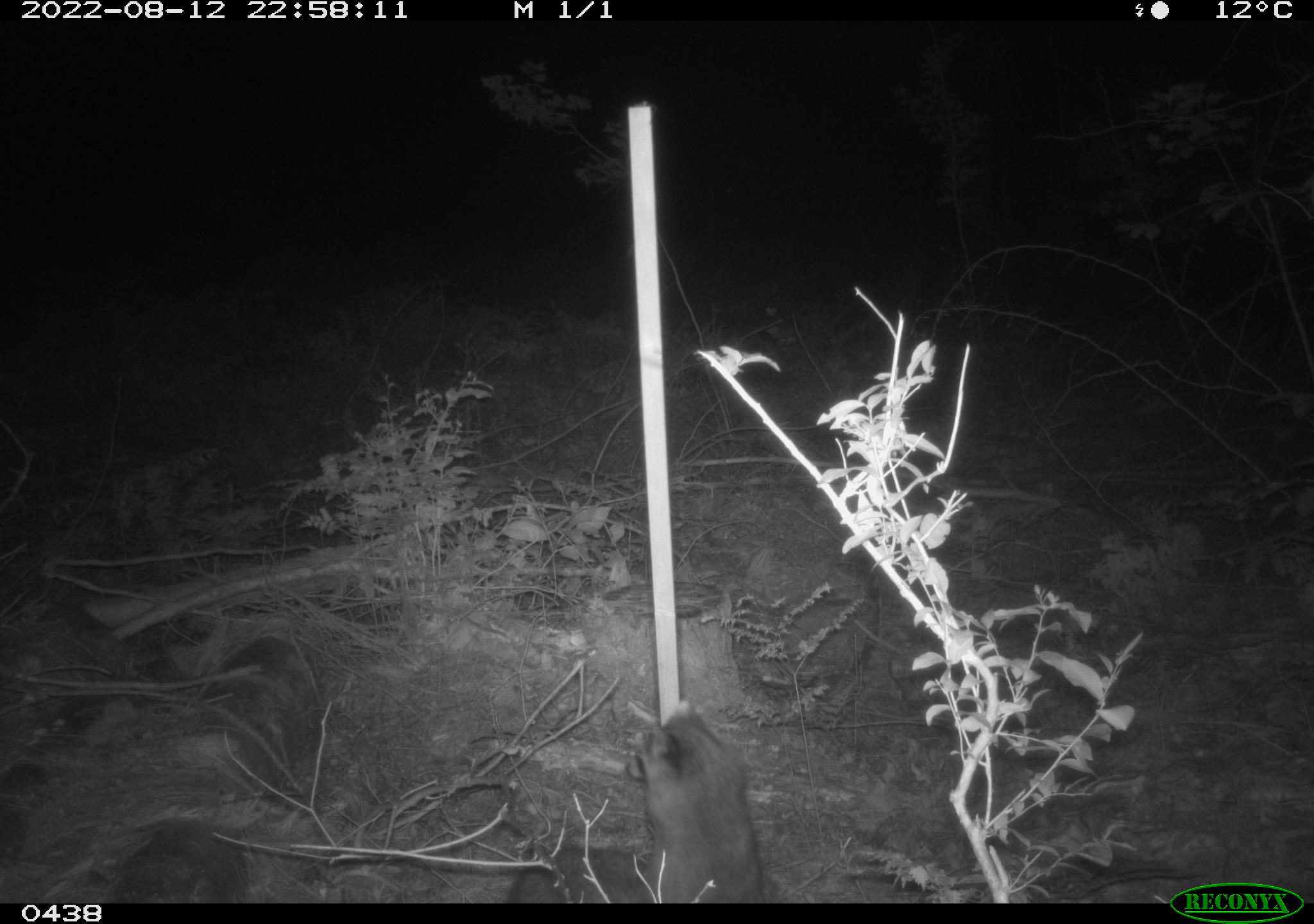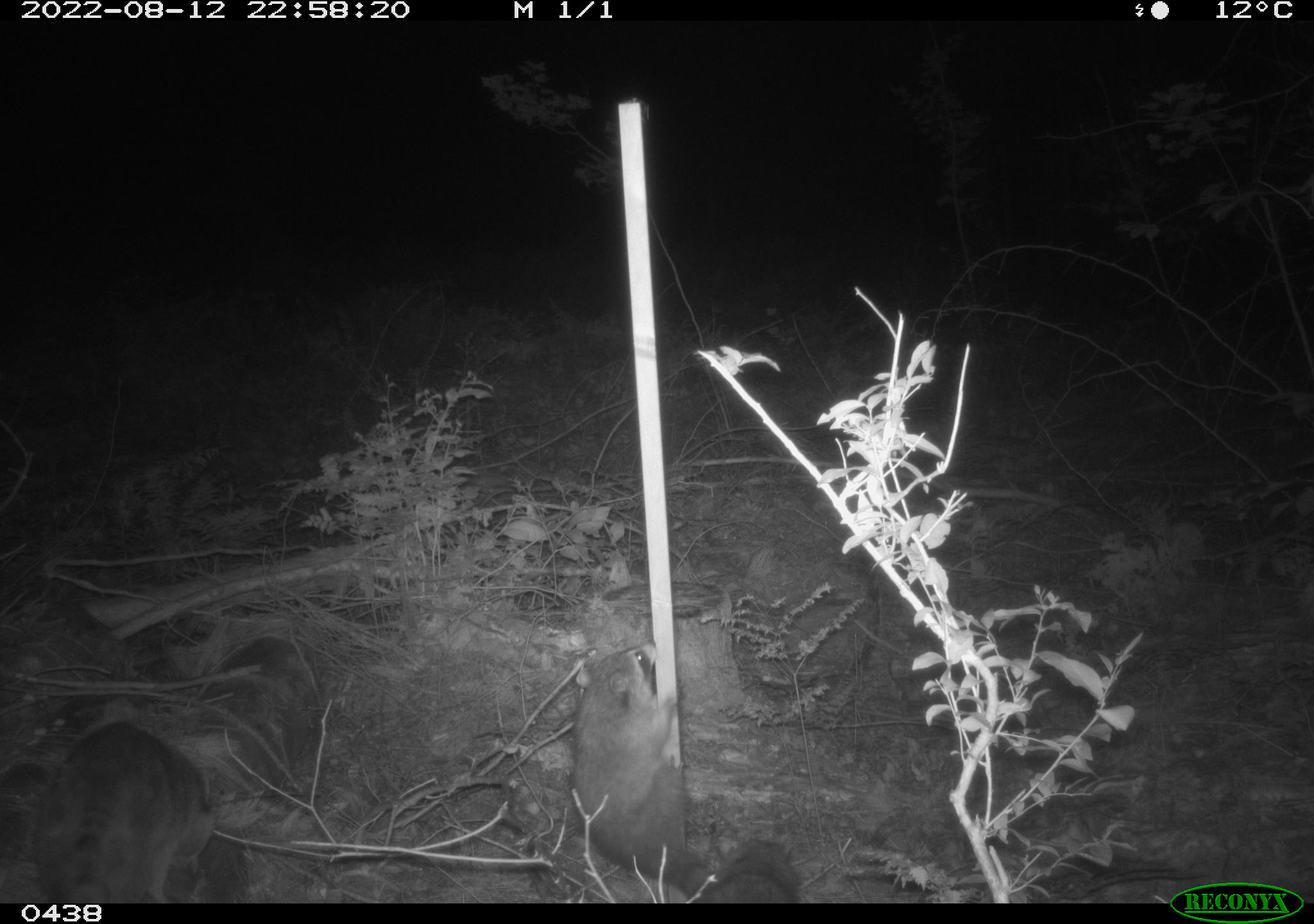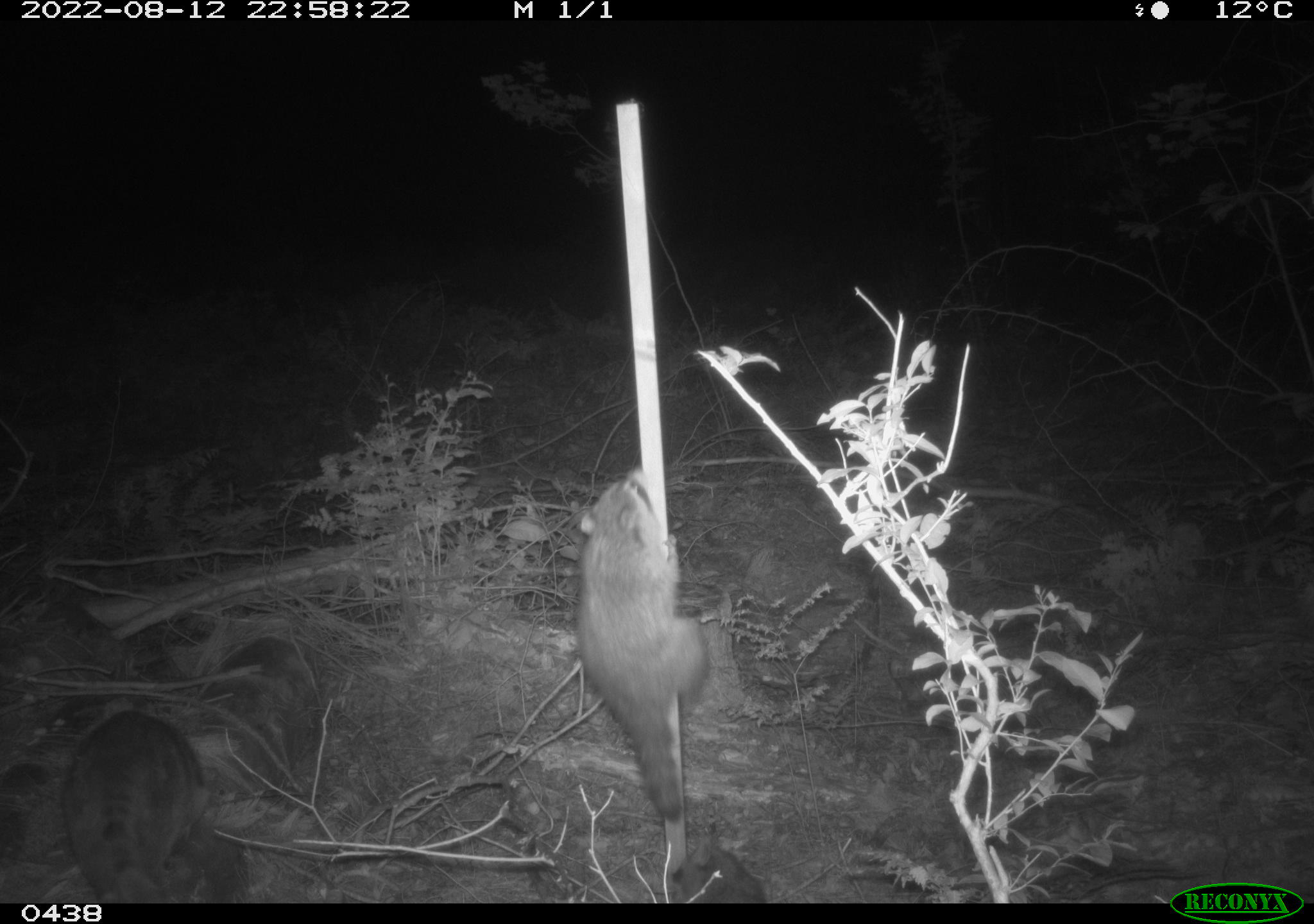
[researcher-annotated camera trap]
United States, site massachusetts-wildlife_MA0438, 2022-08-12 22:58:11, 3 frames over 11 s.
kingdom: Animalia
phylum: Chordata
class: Mammalia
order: Carnivora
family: Procyonidae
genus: Procyon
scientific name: Procyon lotor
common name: raccoon